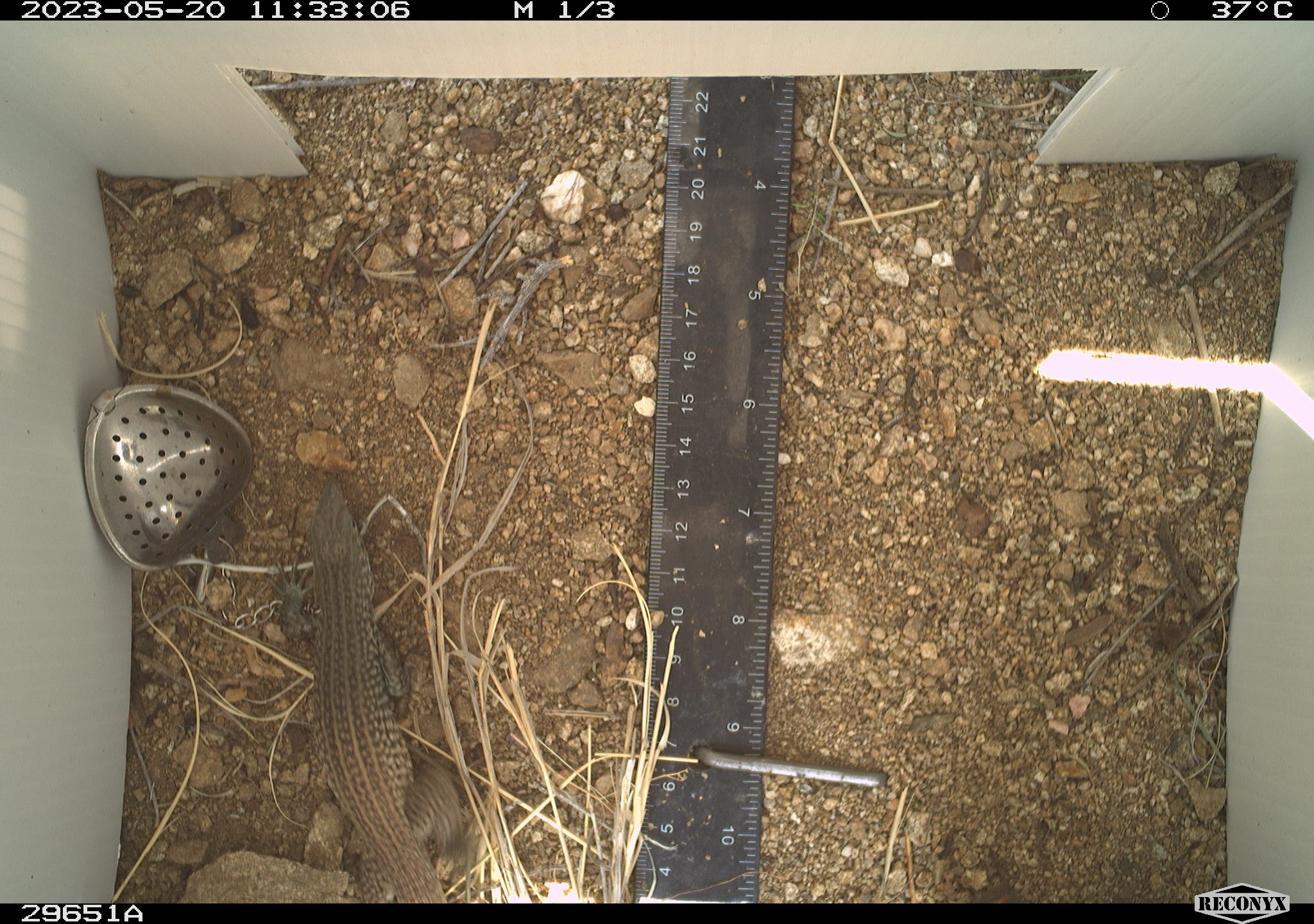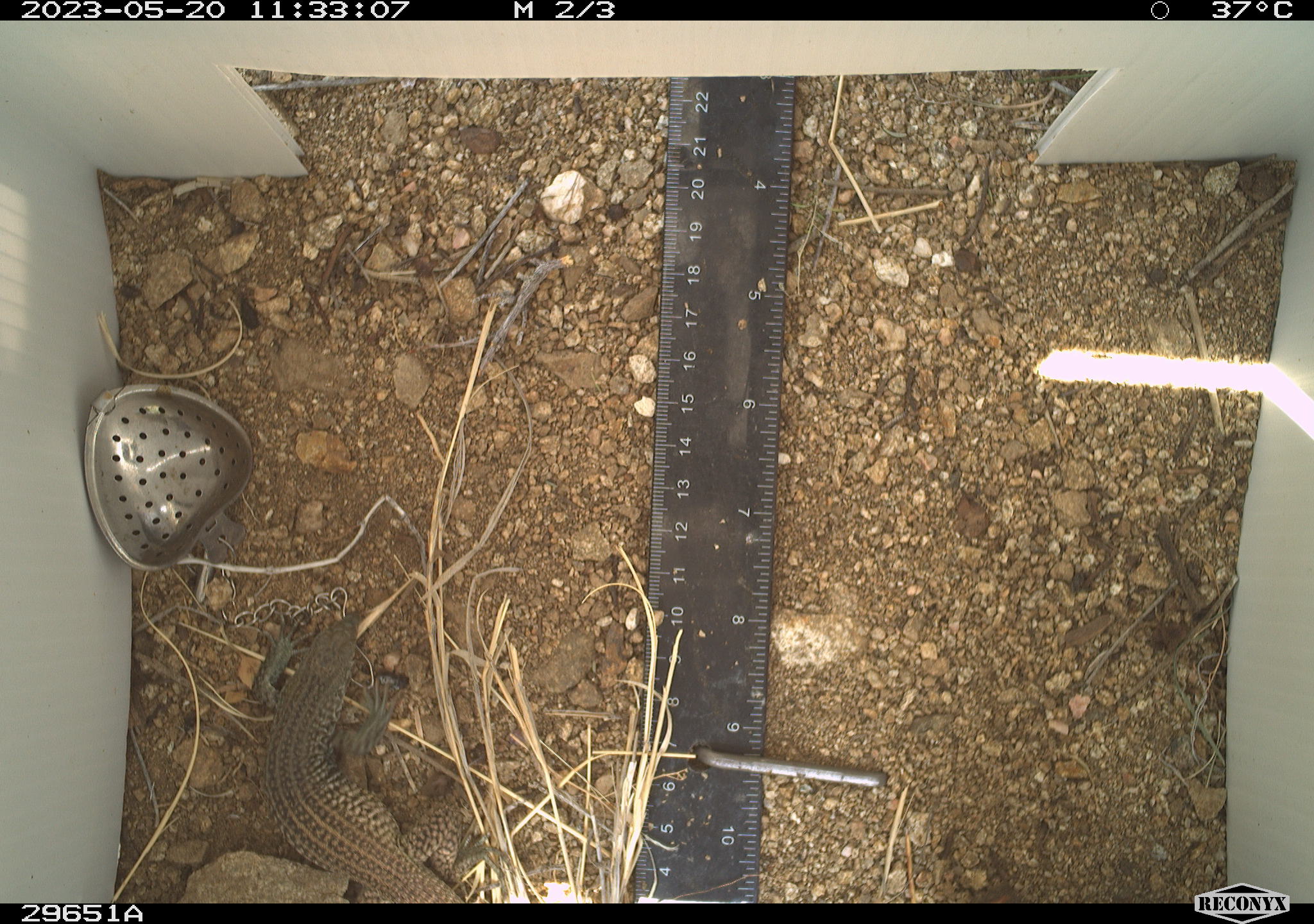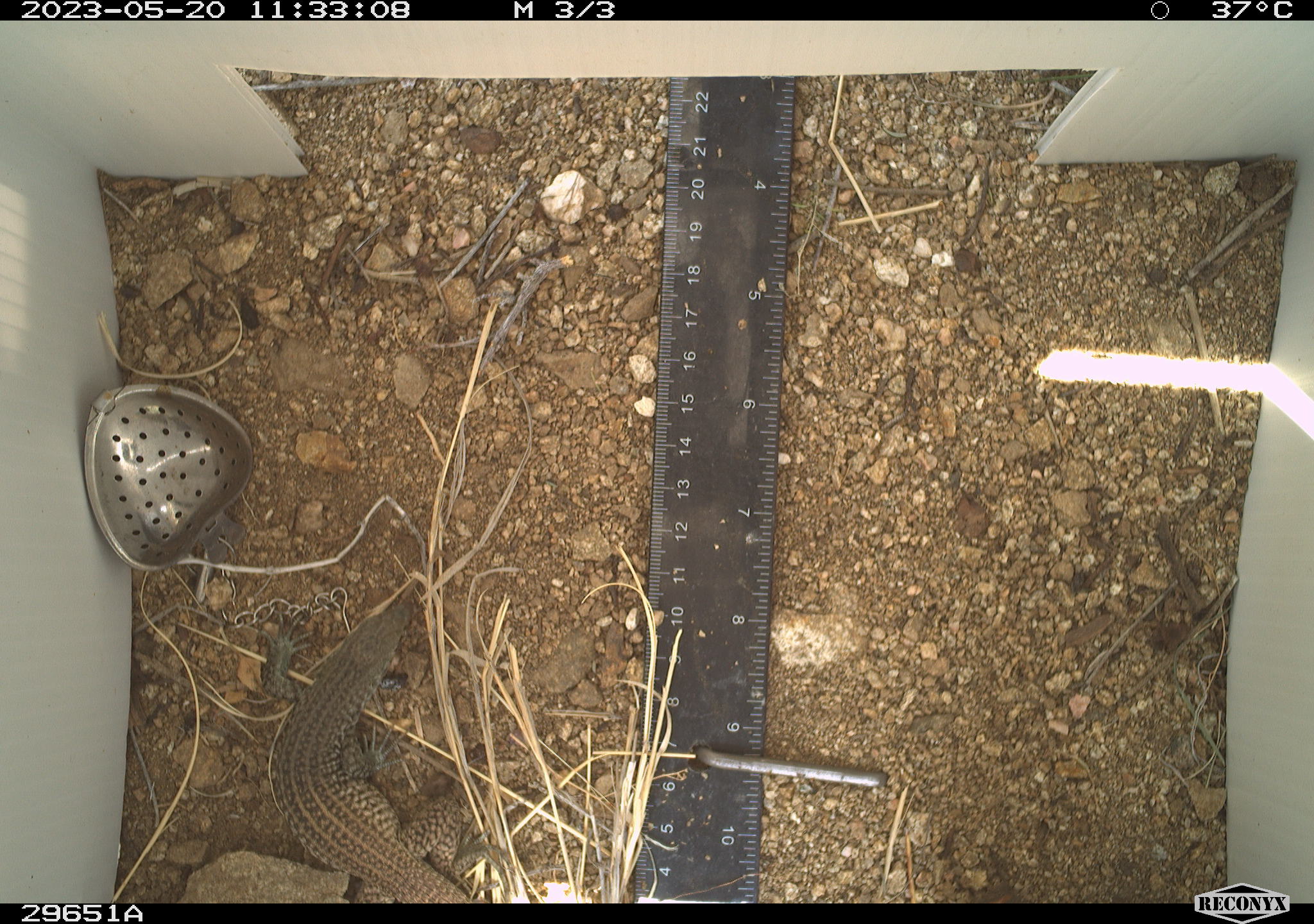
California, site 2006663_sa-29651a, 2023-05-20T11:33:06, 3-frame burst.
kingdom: Animalia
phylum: Chordata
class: Reptilia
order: Squamata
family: Teiidae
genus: Aspidoscelis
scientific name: Aspidoscelis tigris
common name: western whiptail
Western whiptail (Aspidoscelis tigris).